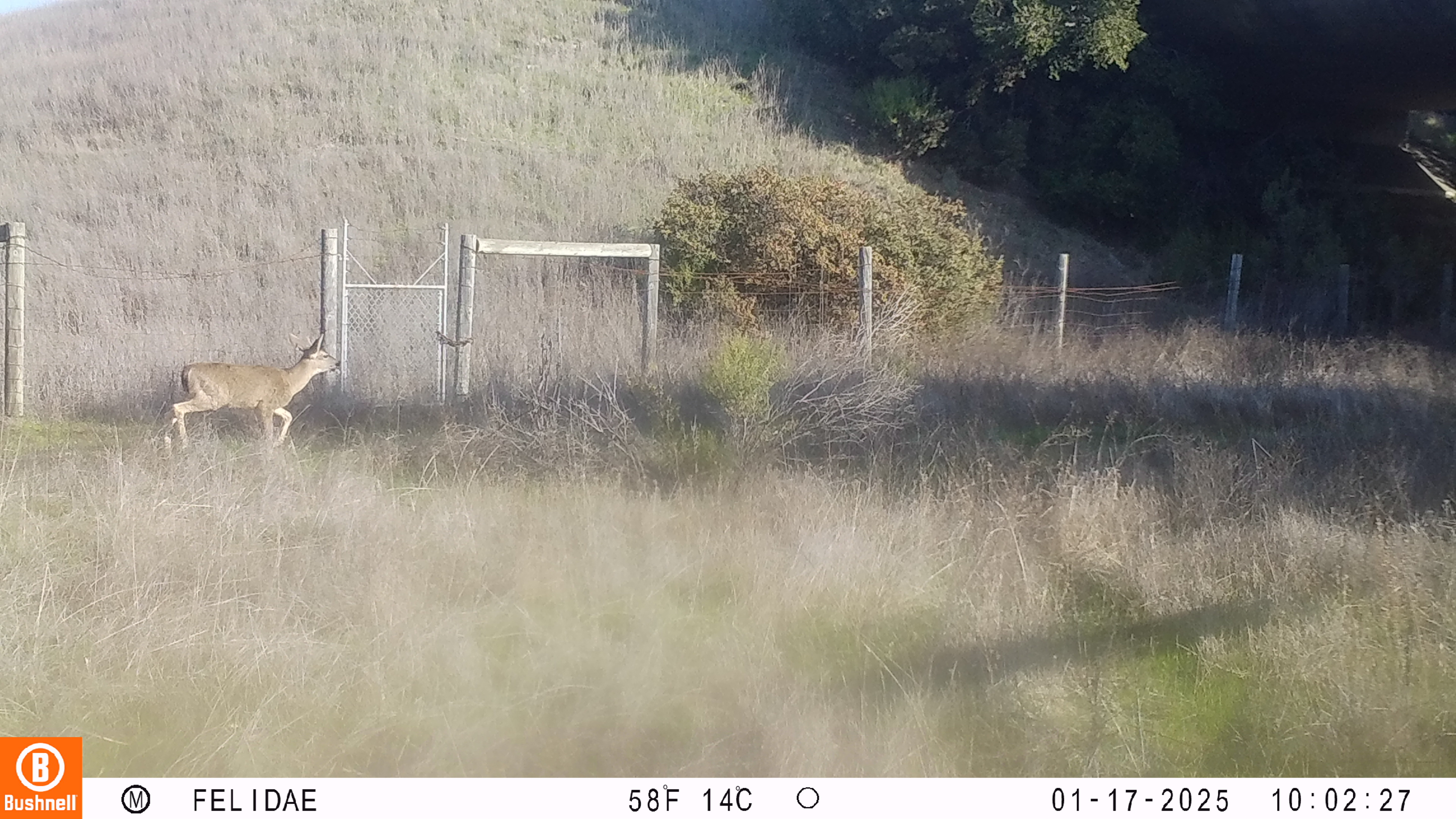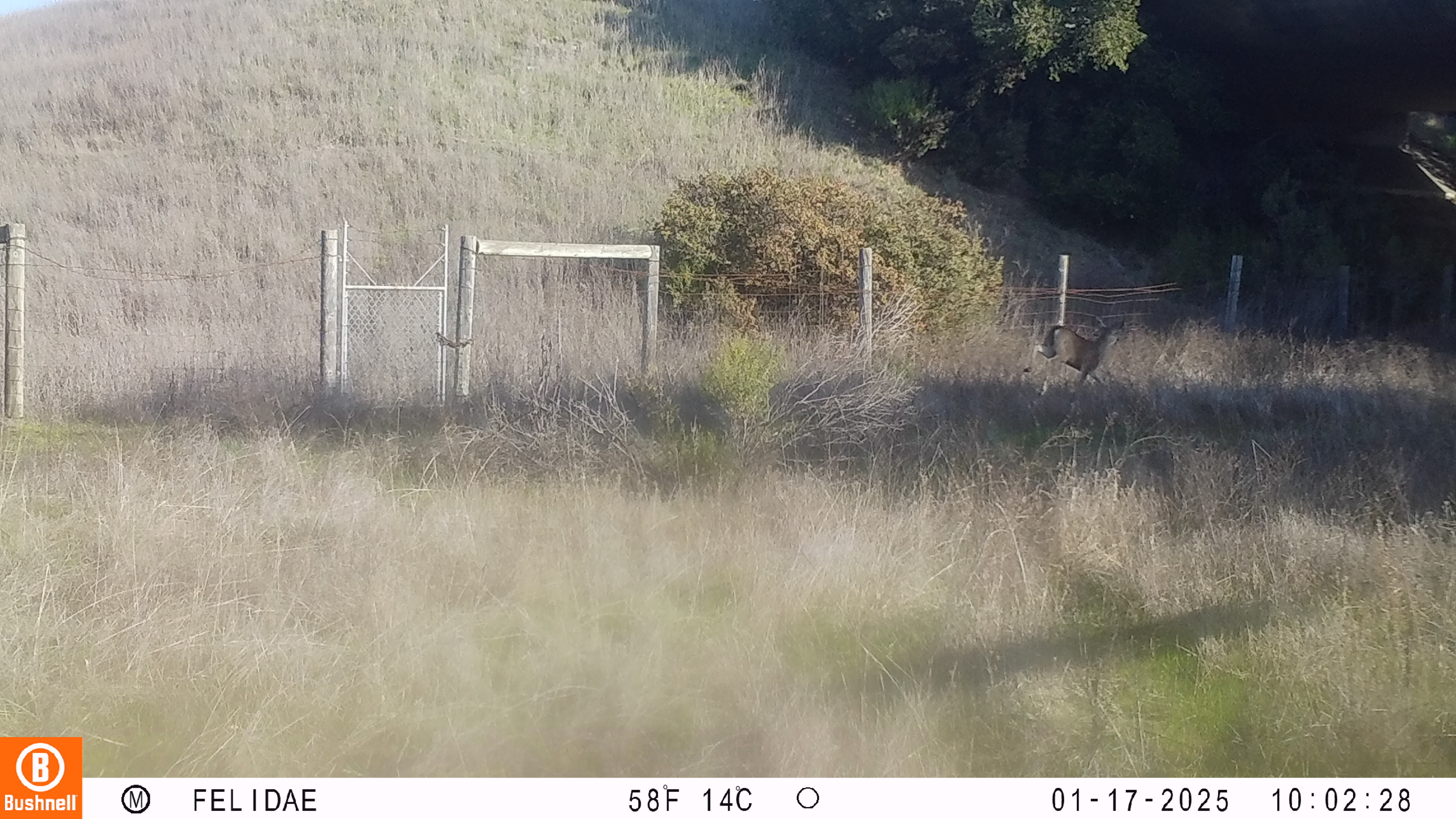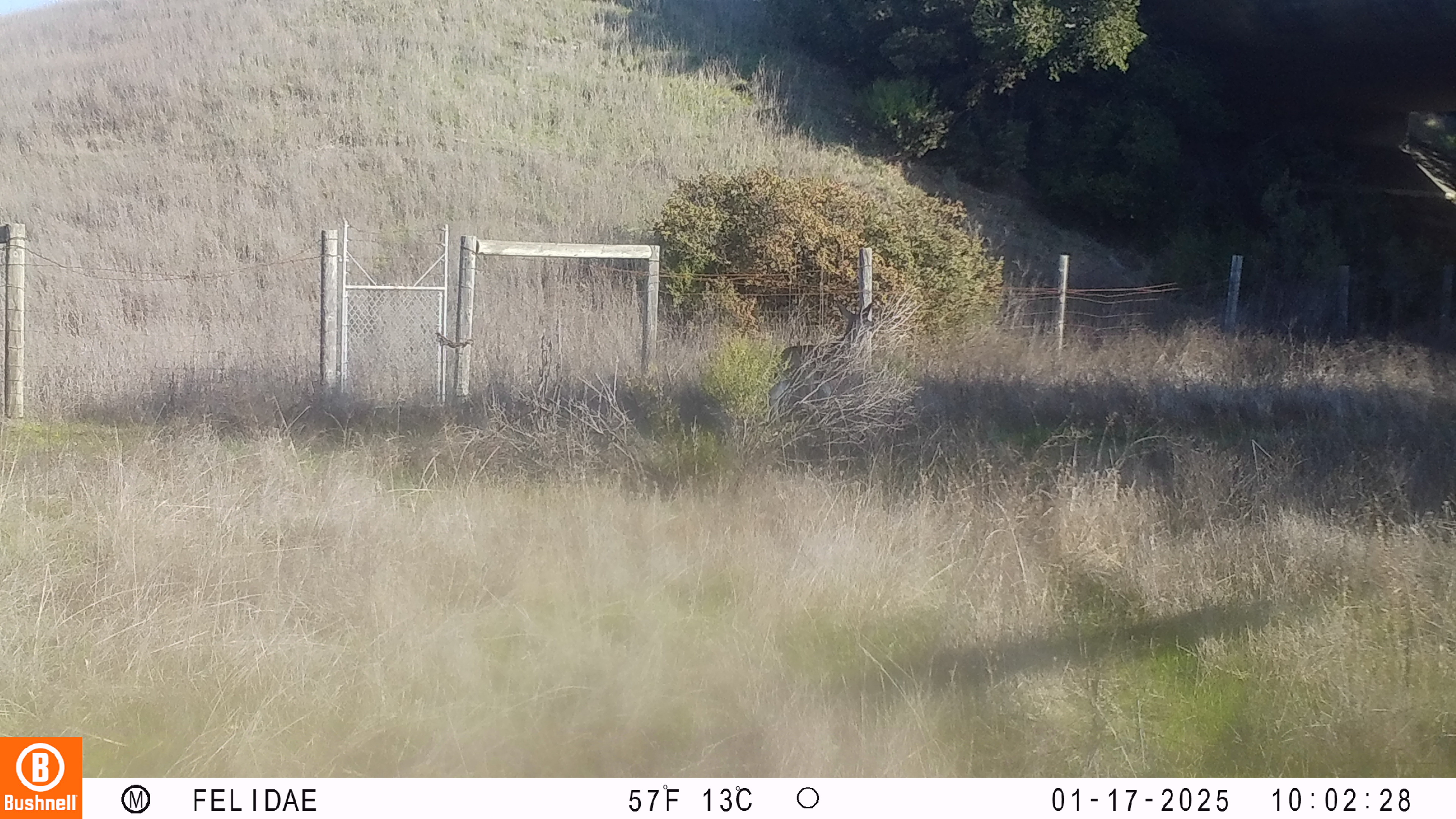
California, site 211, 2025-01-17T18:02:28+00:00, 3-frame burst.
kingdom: Animalia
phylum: Chordata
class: Mammalia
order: Artiodactyla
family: Cervidae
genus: Odocoileus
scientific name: Odocoileus hemionus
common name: mule deer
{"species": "mule deer (Odocoileus hemionus)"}